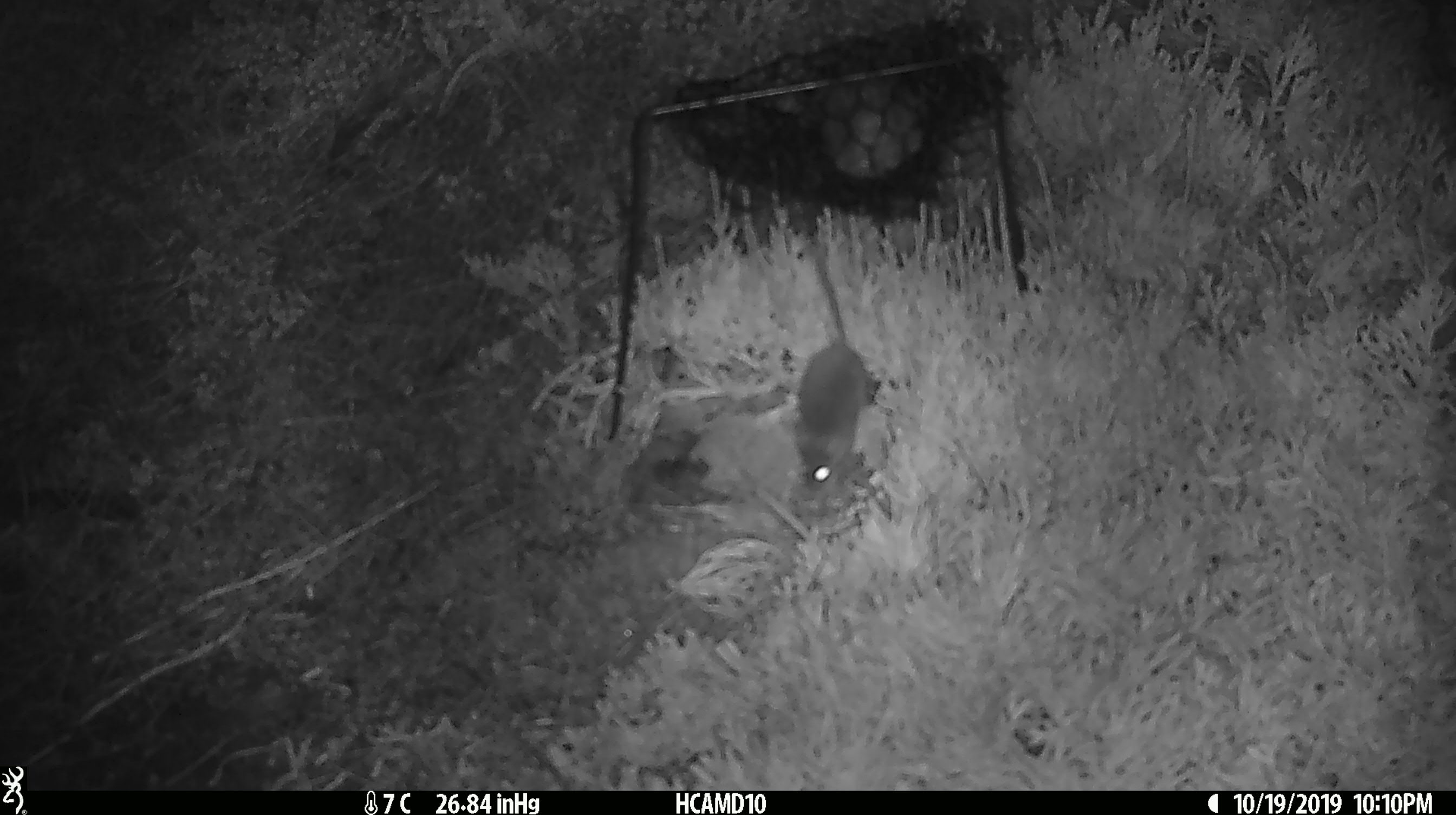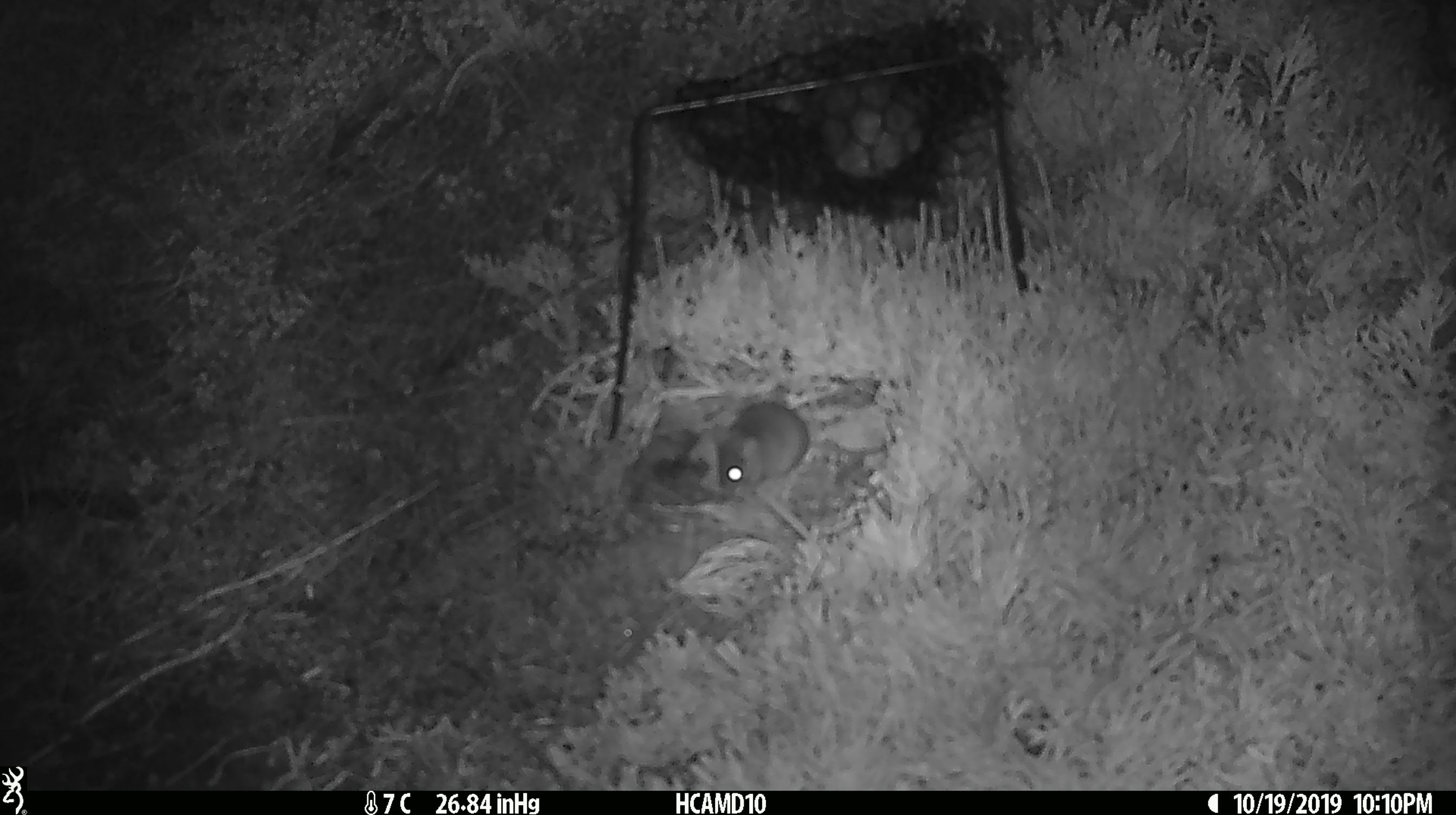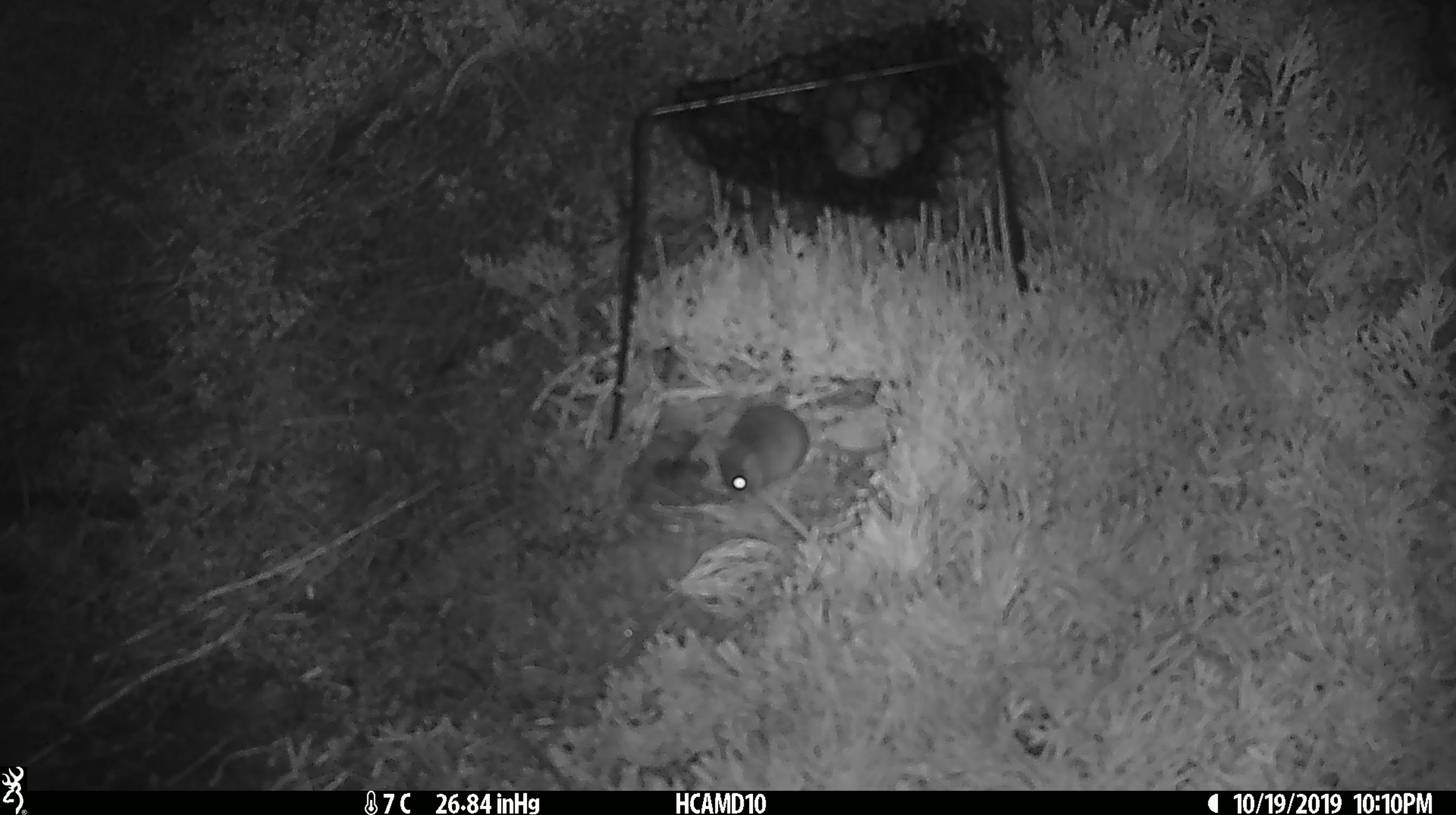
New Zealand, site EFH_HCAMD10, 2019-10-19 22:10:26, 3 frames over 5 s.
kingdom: Animalia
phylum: Chordata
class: Mammalia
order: Rodentia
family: Muridae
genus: Mus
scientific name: Mus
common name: mouse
Mouse (Mus).